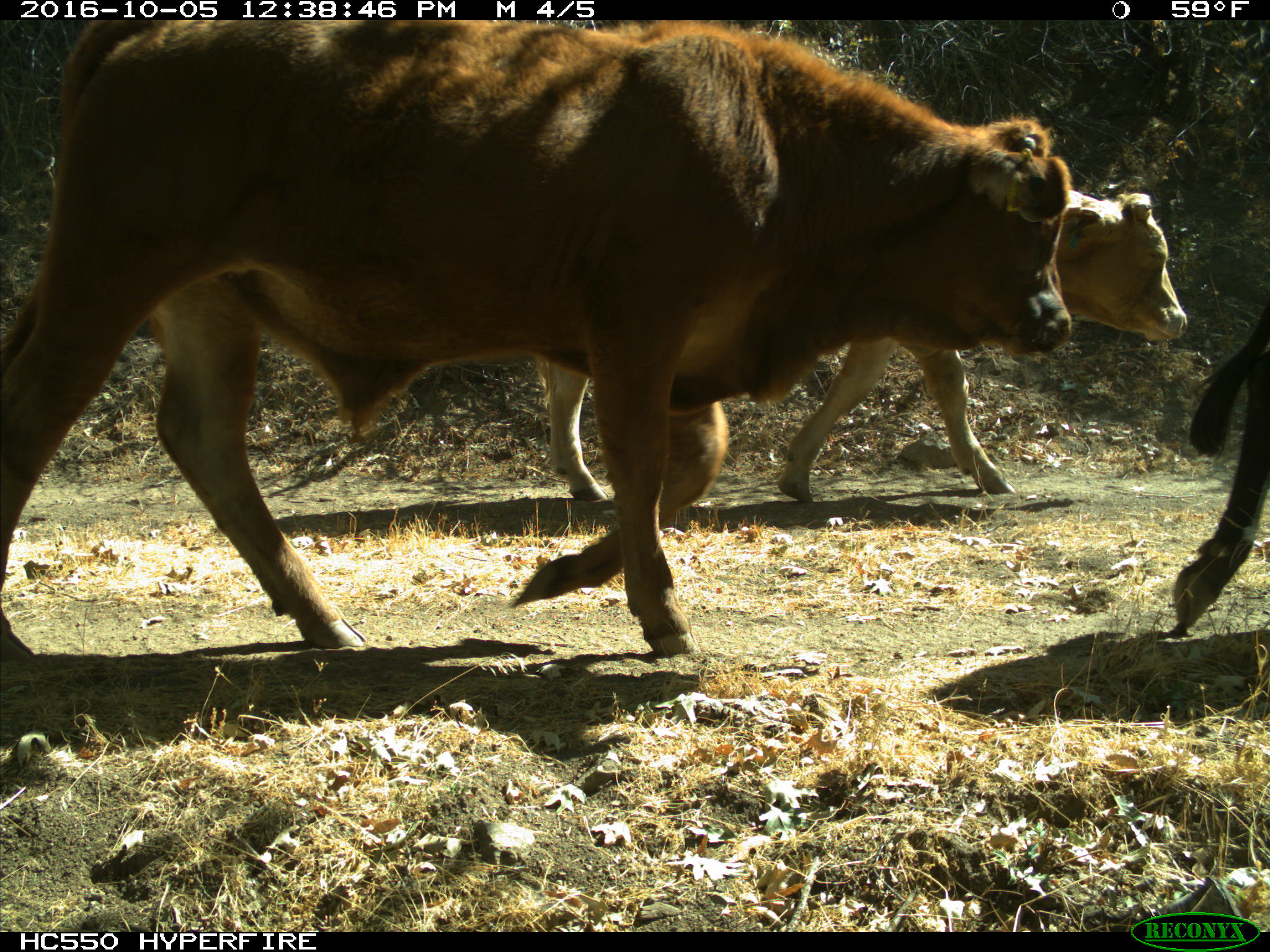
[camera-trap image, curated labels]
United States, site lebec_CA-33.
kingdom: Animalia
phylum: Chordata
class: Mammalia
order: Artiodactyla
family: Bovidae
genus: Bos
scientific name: Bos taurus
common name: domestic cow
Bos taurus (domestic cow).